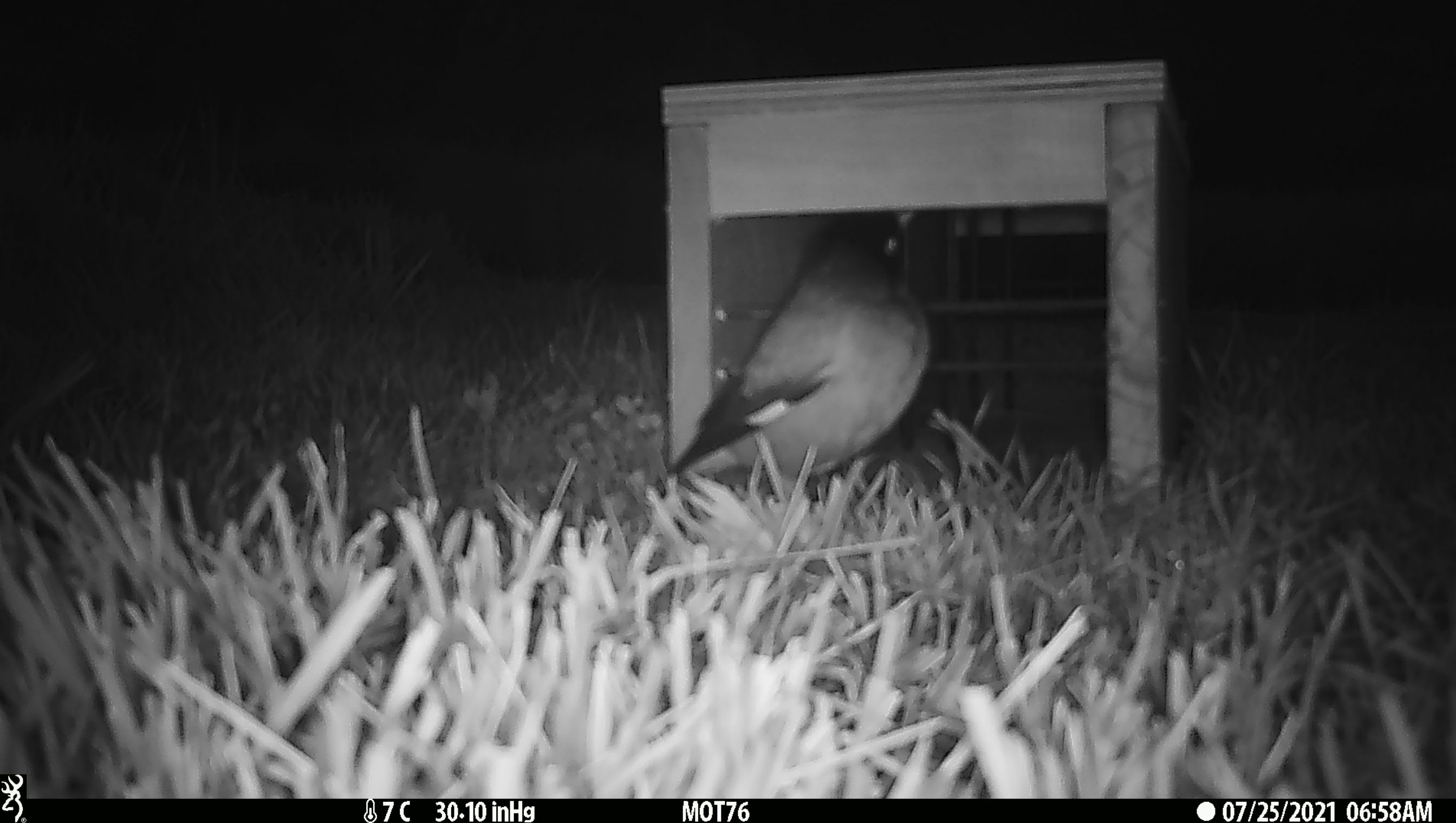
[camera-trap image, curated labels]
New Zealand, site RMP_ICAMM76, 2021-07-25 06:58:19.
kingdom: Animalia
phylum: Chordata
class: Aves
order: Passeriformes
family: Sturnidae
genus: Acridotheres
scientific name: Acridotheres tristis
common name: common myna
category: myna